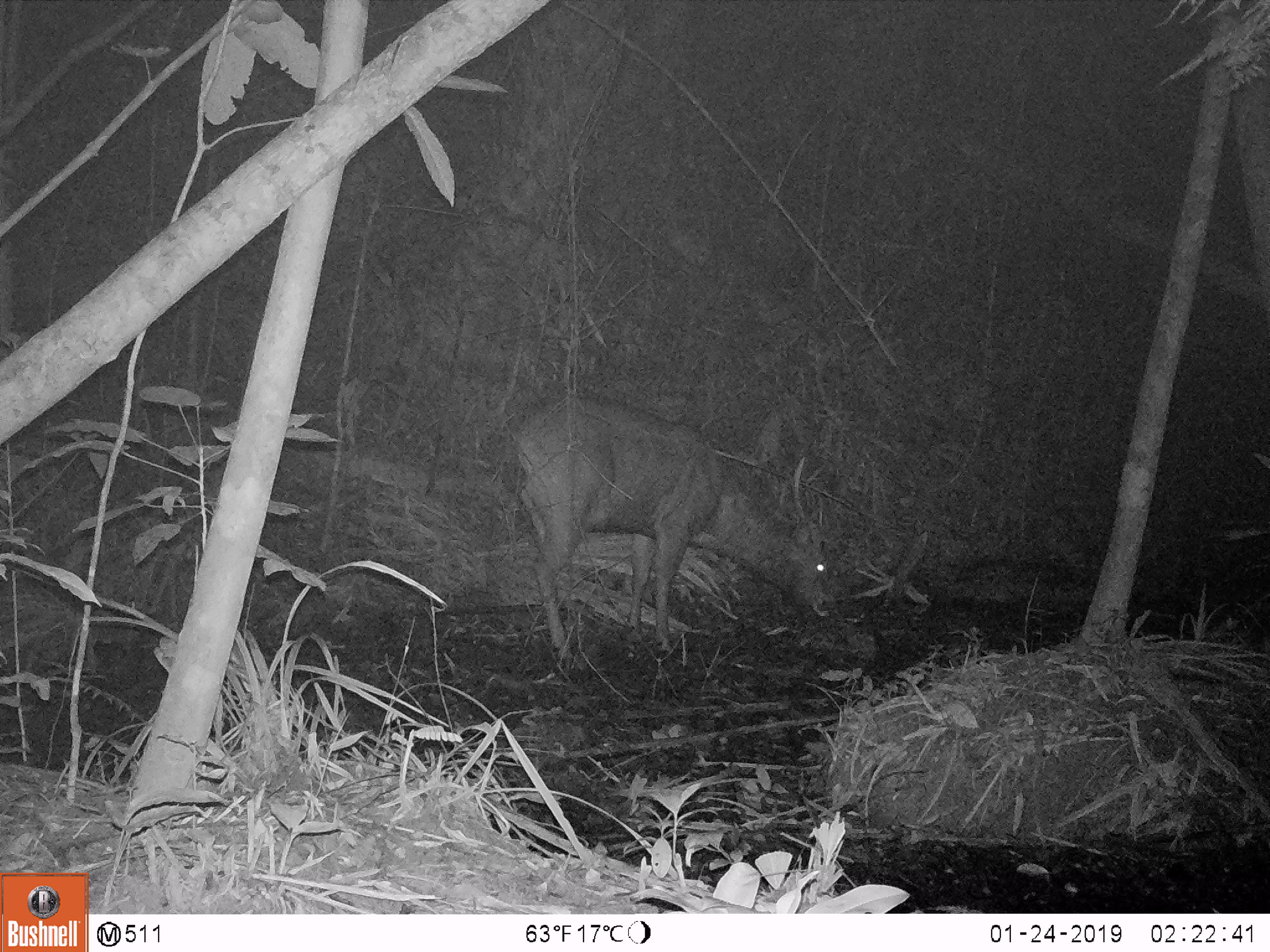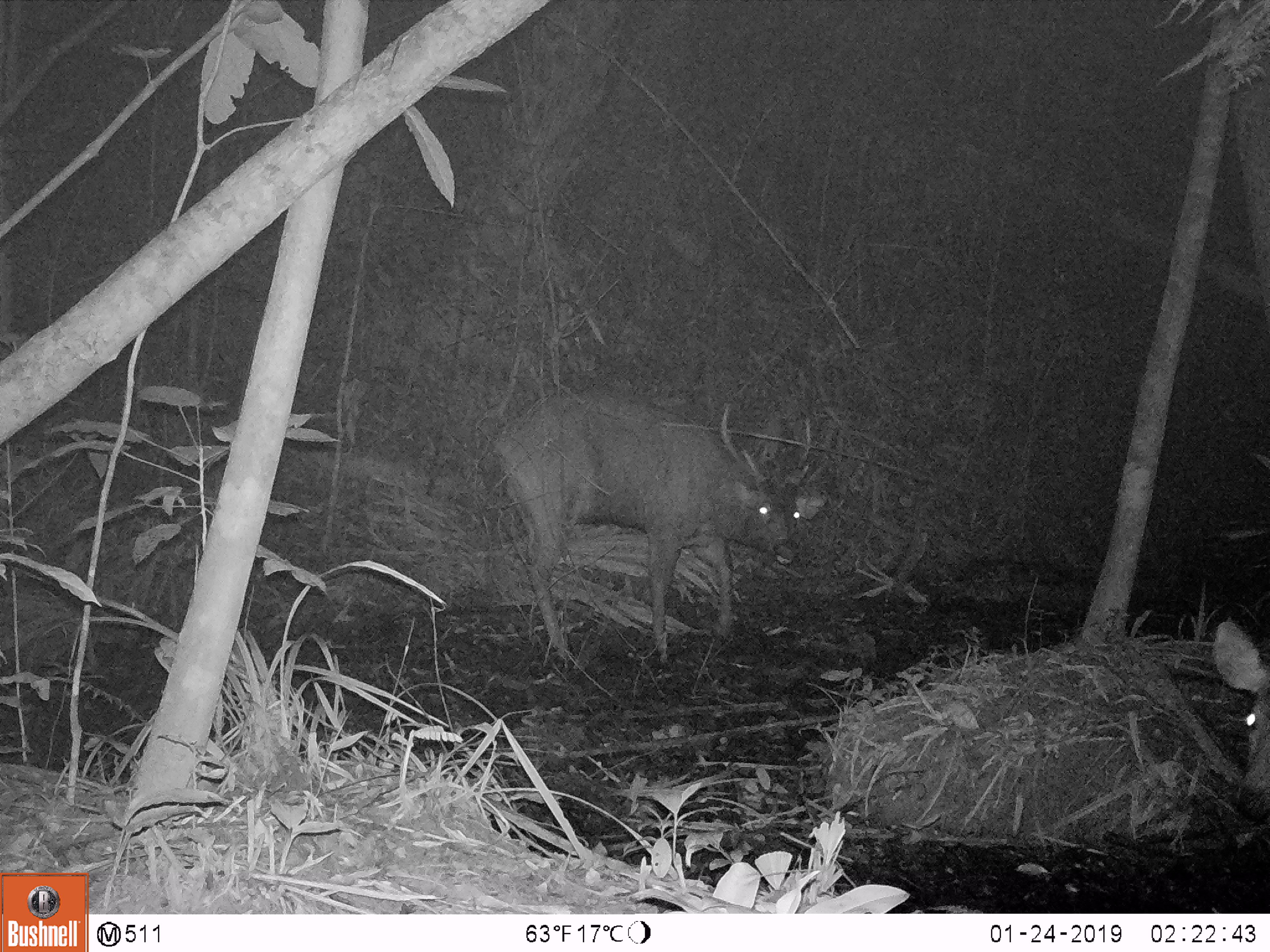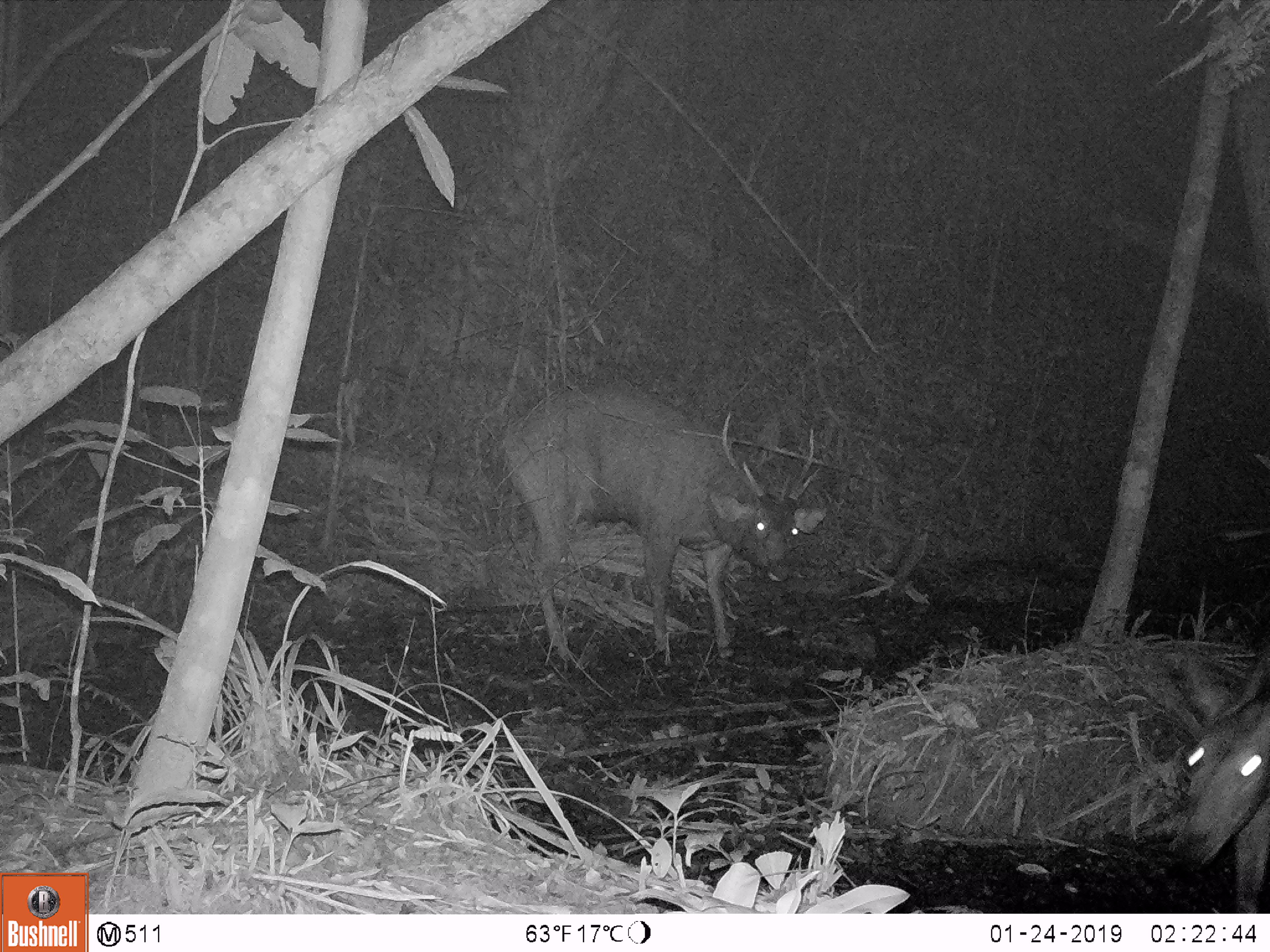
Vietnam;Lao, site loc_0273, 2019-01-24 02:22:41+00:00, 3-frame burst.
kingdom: Animalia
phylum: Chordata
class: Mammalia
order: Artiodactyla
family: Cervidae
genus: Rusa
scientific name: Rusa unicolor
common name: sambar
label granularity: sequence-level